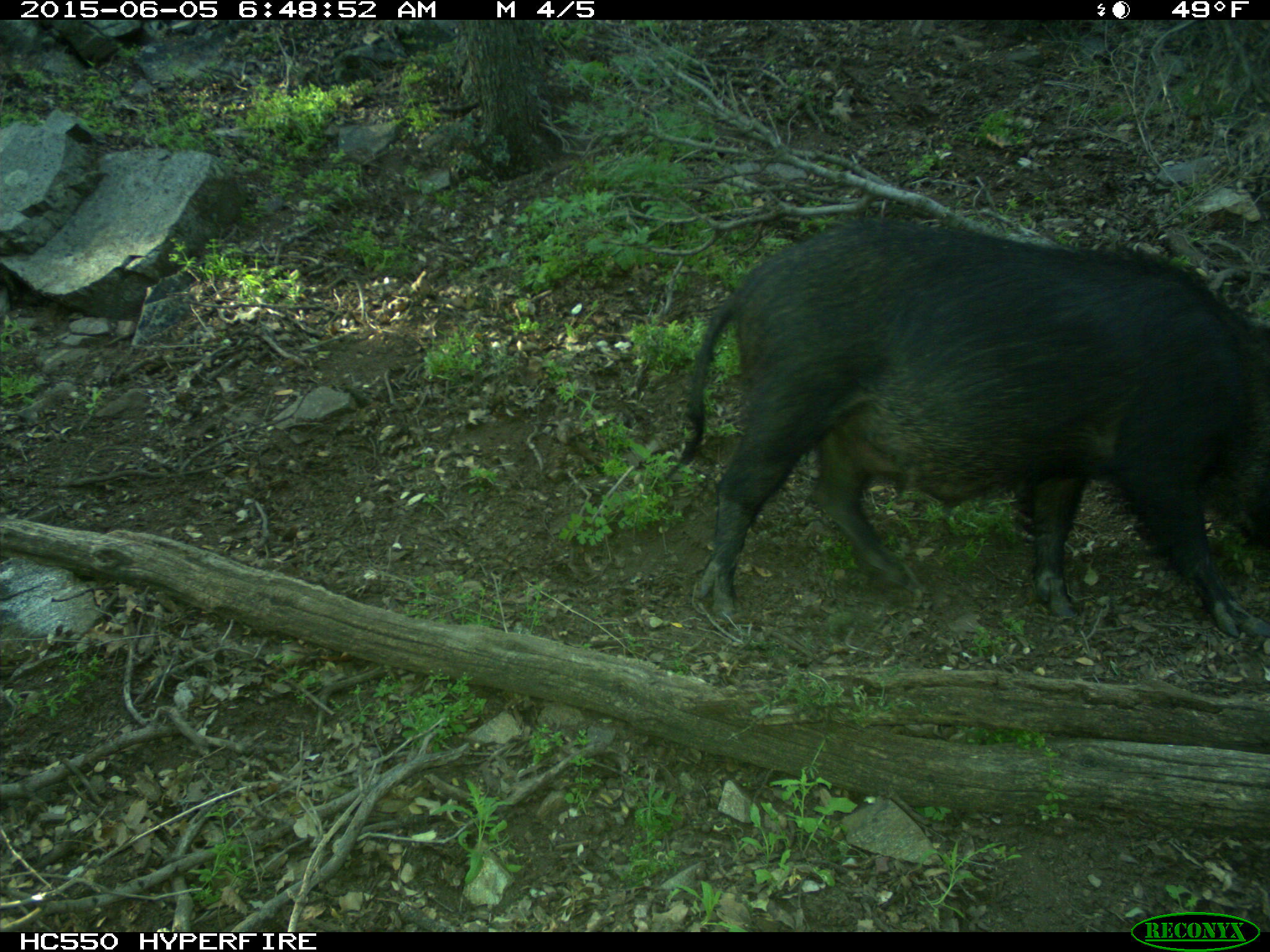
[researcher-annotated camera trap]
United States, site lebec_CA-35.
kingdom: Animalia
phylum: Chordata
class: Mammalia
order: Artiodactyla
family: Suidae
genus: Sus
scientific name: Sus scrofa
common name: wild boar